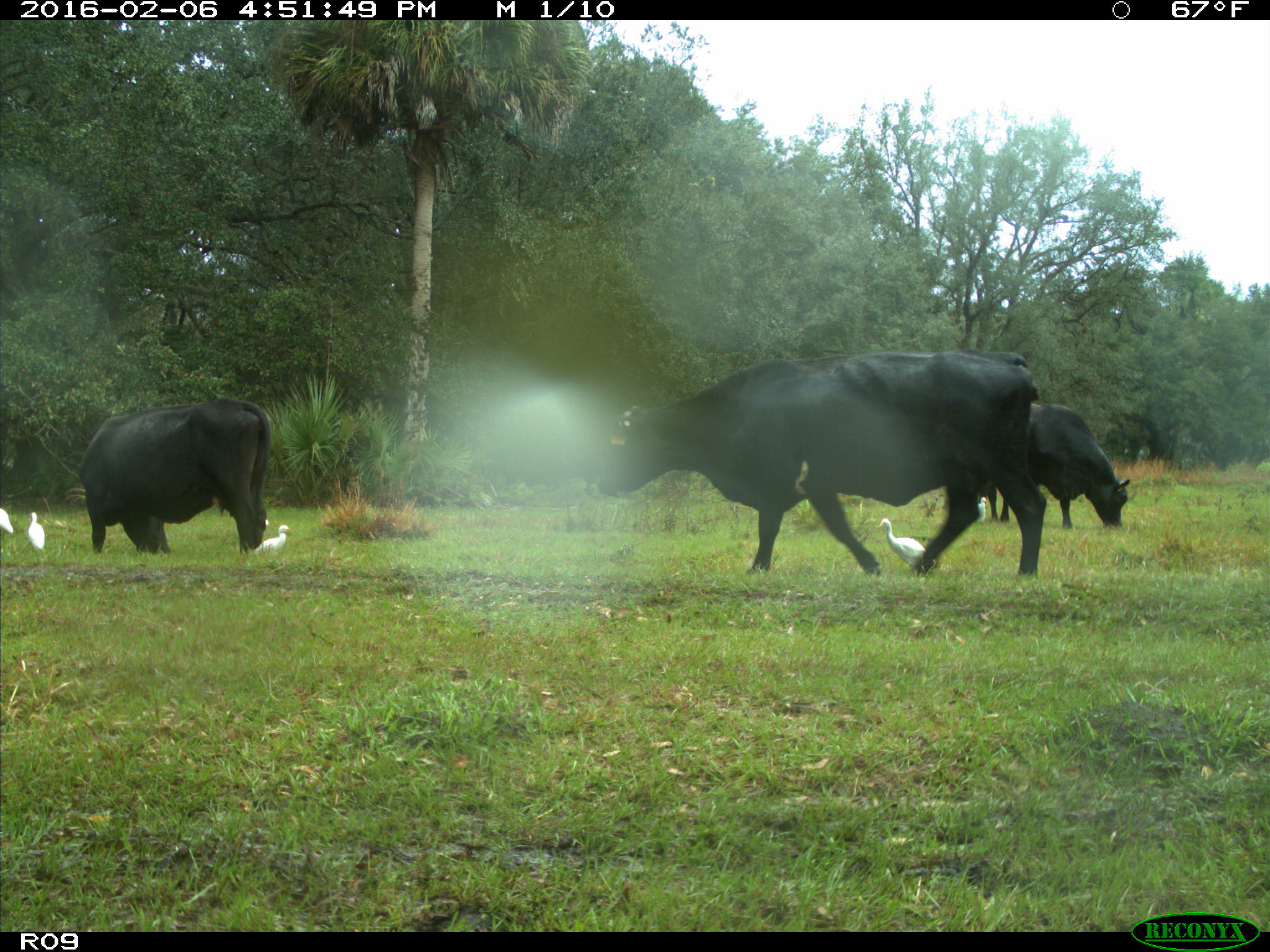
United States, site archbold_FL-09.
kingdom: Animalia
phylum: Chordata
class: Mammalia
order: Artiodactyla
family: Bovidae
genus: Bos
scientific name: Bos taurus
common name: domestic cow